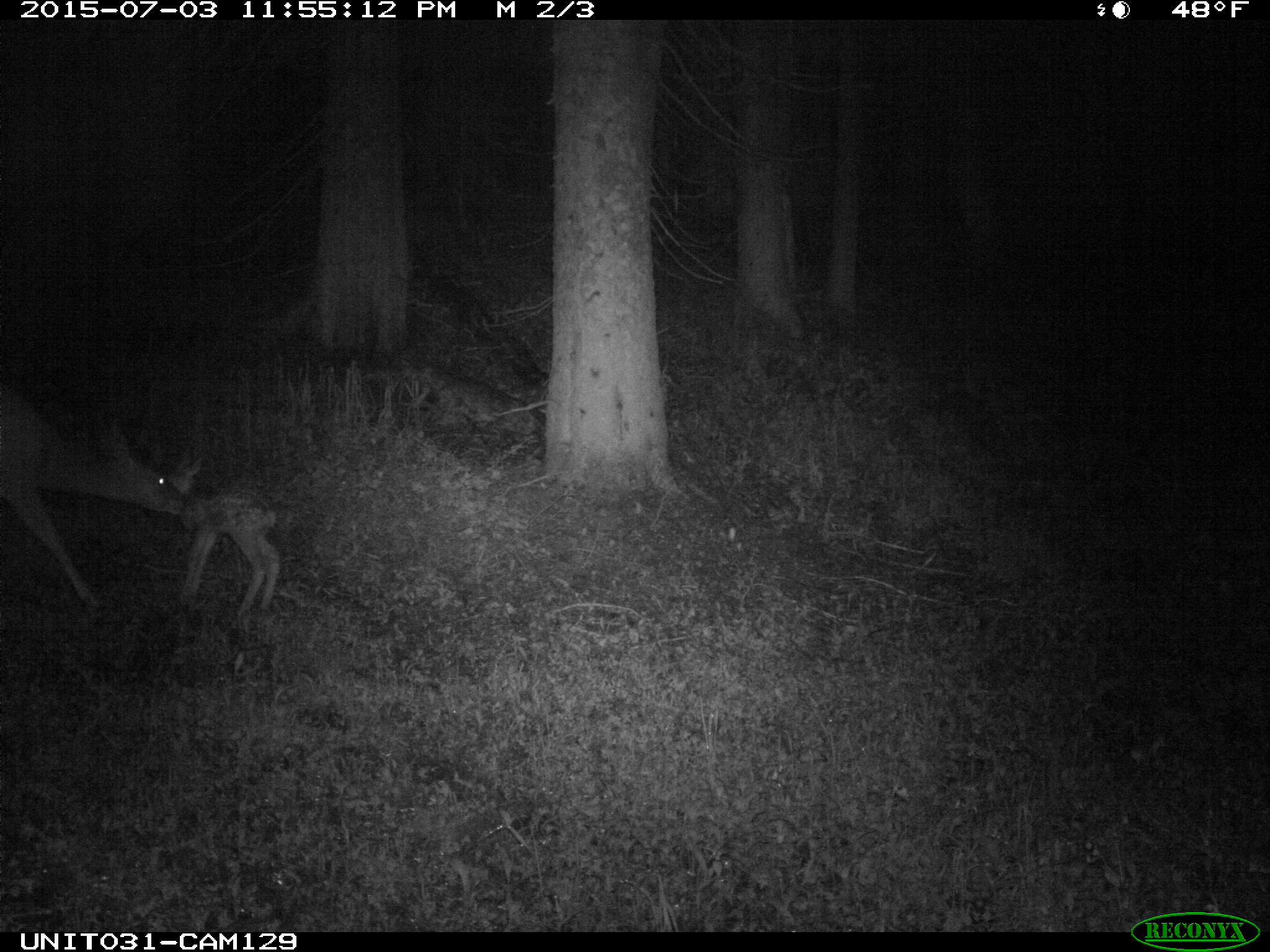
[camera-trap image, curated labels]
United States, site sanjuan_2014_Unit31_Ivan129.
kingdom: Animalia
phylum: Chordata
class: Mammalia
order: Artiodactyla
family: Cervidae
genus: Odocoileus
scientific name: Odocoileus hemionus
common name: mule deer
Odocoileus hemionus (mule deer).